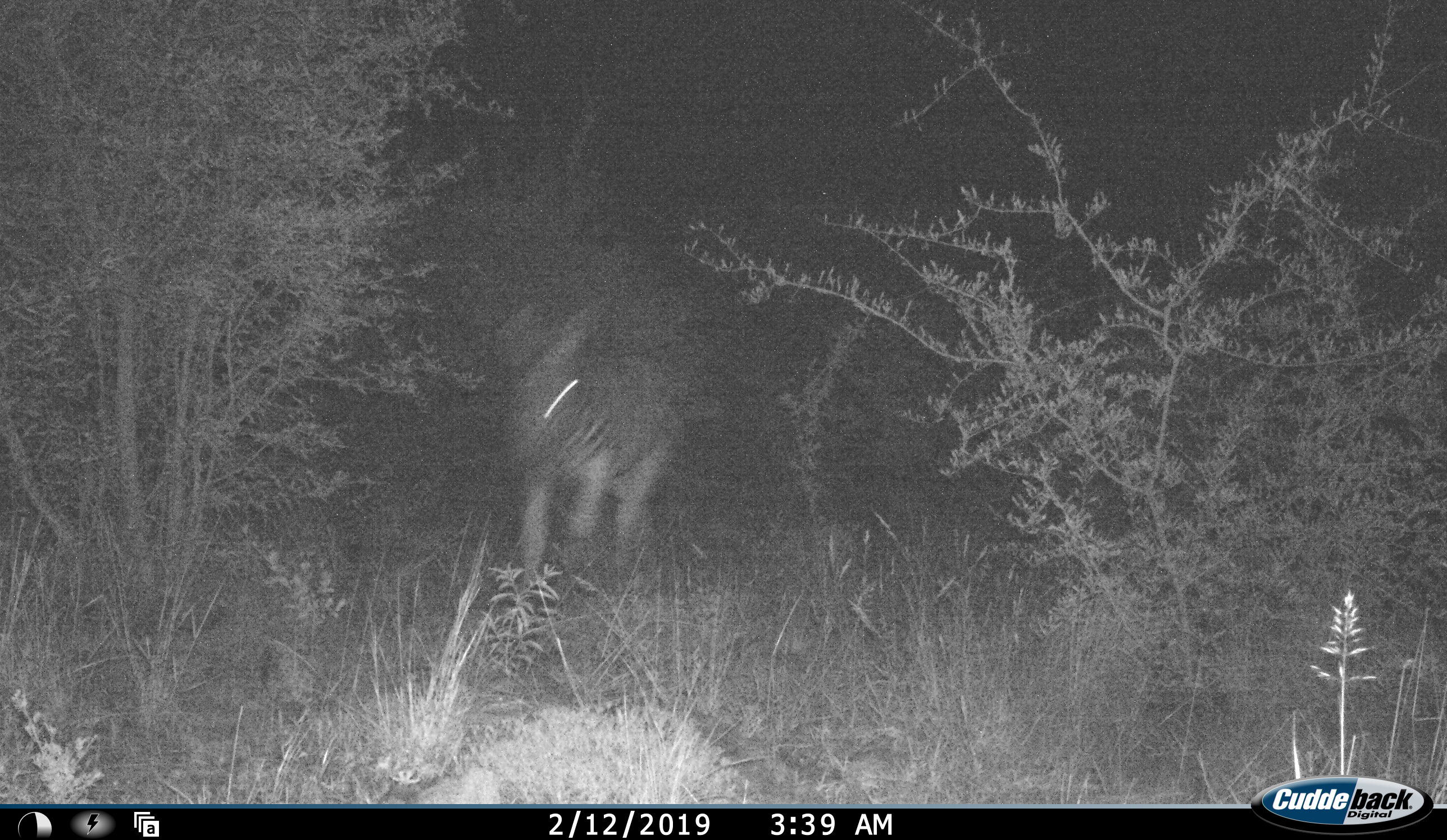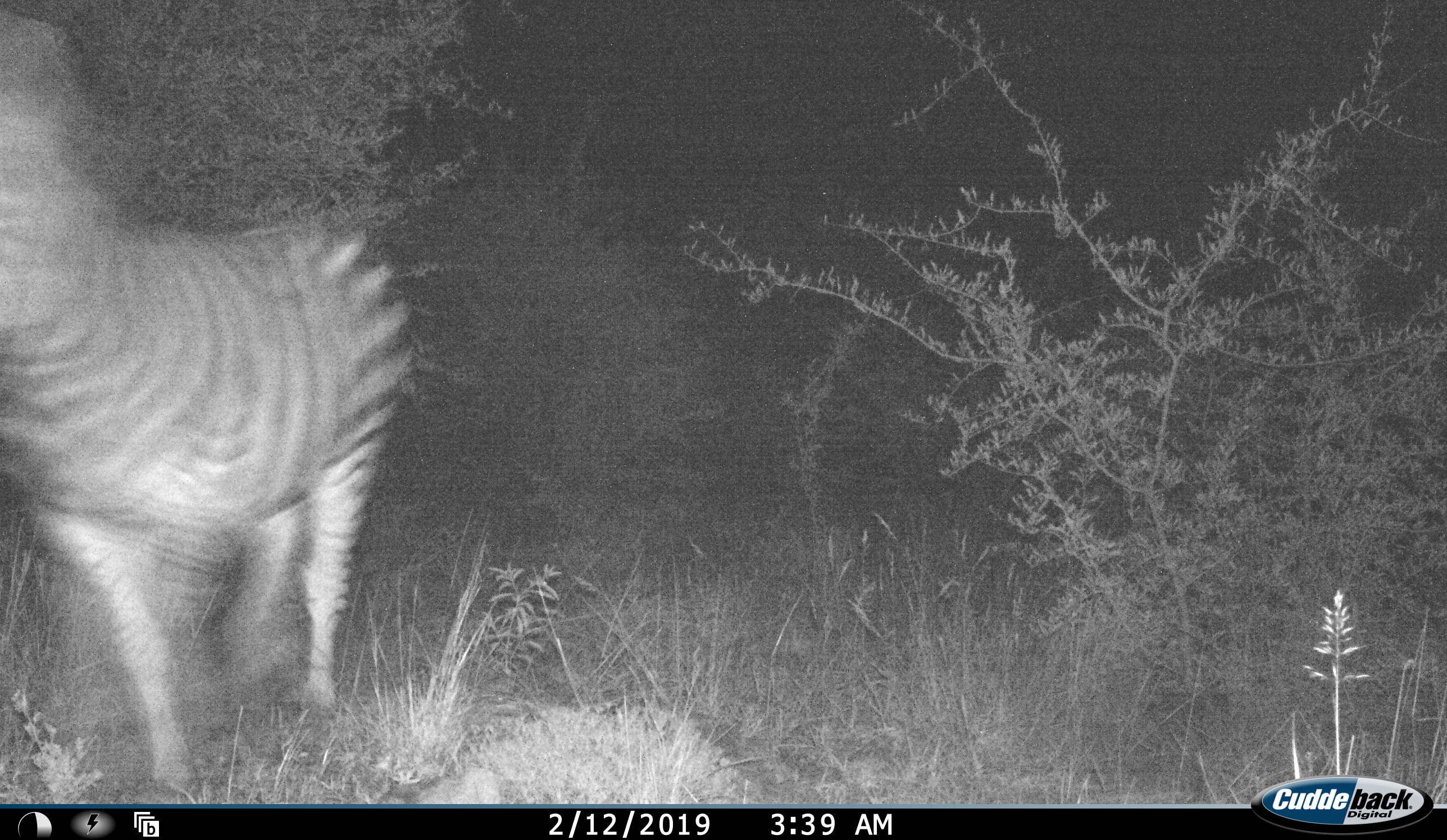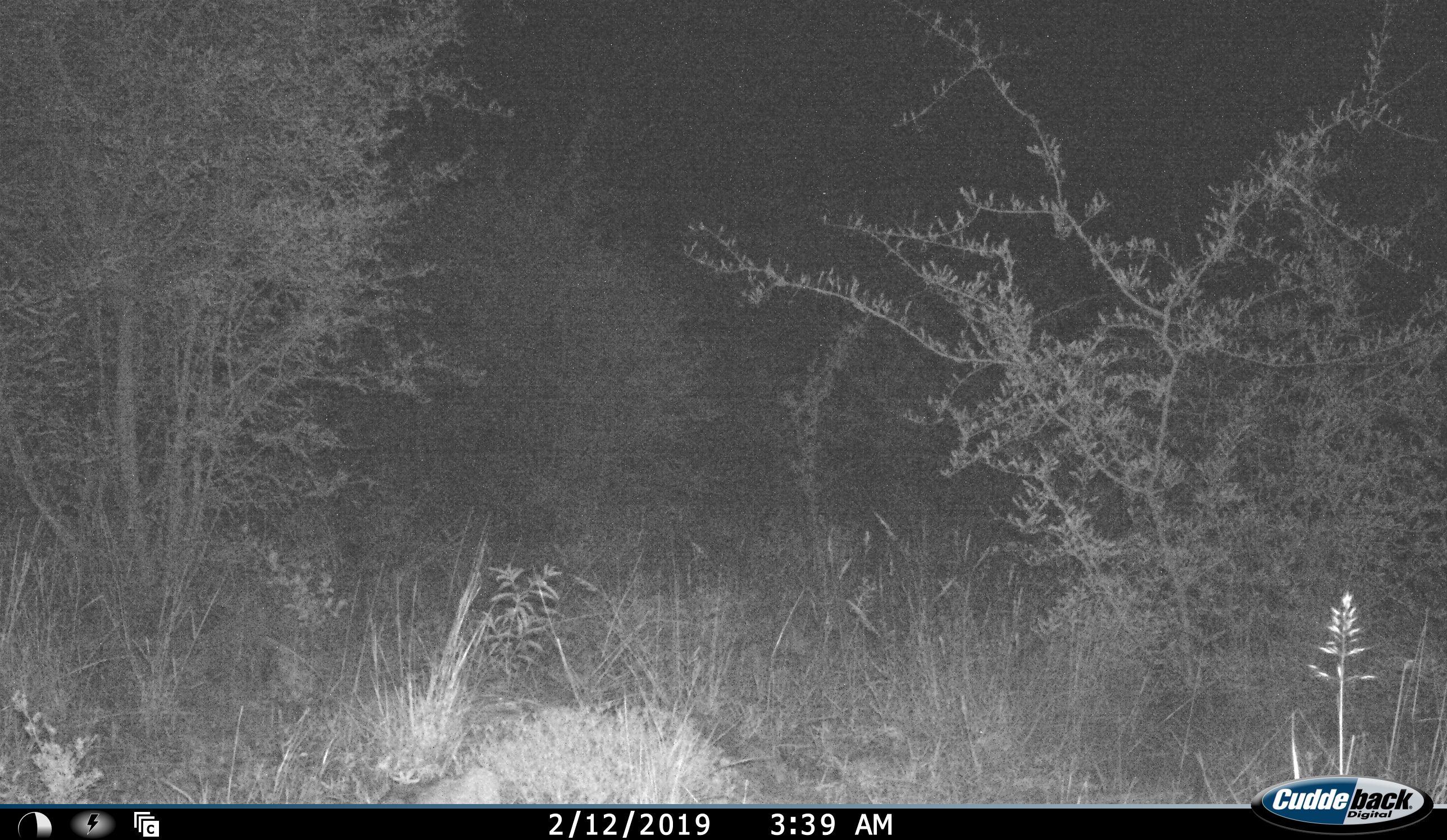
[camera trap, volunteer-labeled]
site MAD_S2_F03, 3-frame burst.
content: unidentified animal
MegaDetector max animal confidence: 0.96